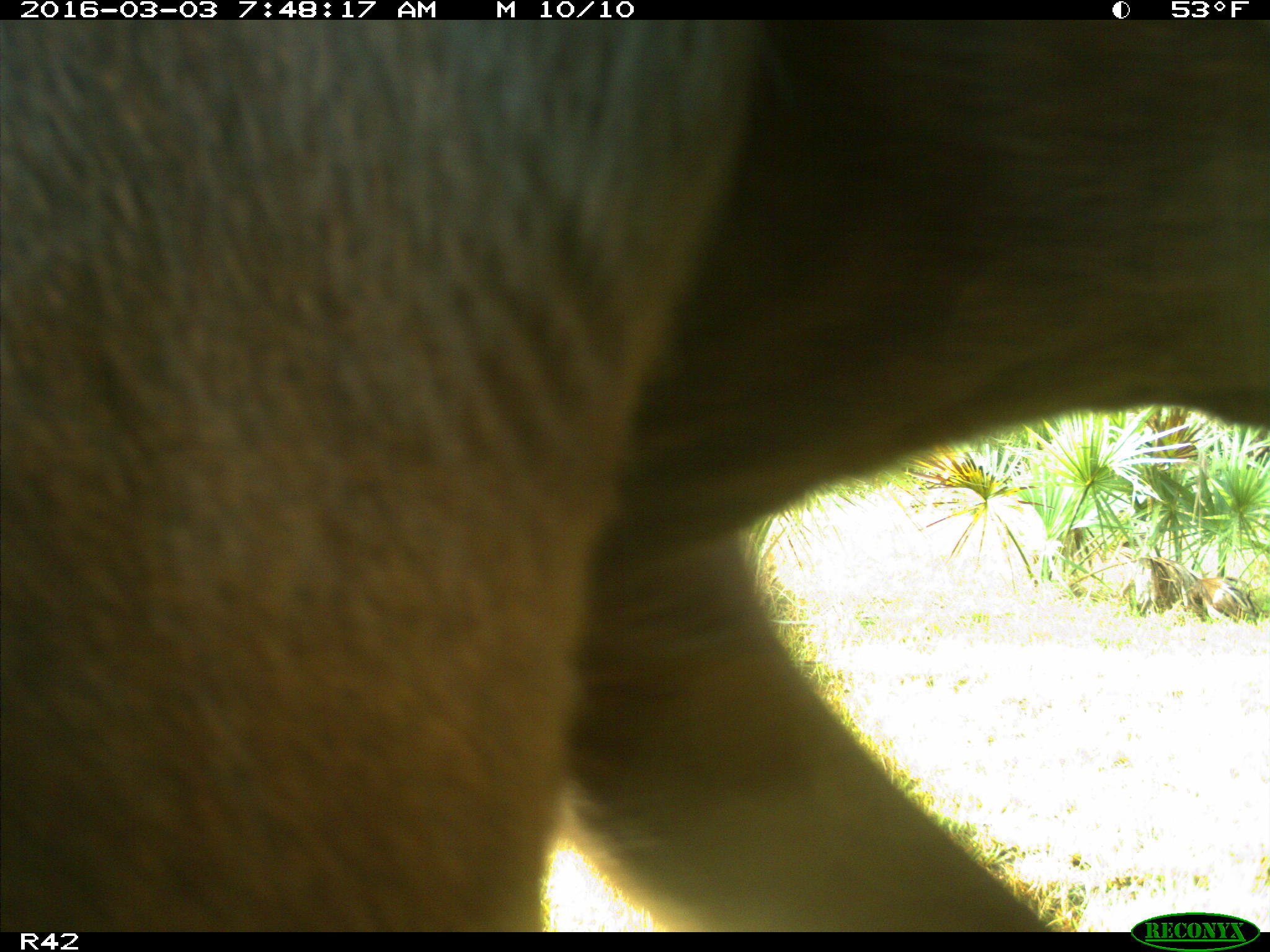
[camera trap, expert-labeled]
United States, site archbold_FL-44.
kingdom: Animalia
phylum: Chordata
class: Mammalia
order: Artiodactyla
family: Bovidae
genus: Bos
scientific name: Bos taurus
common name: domestic cow